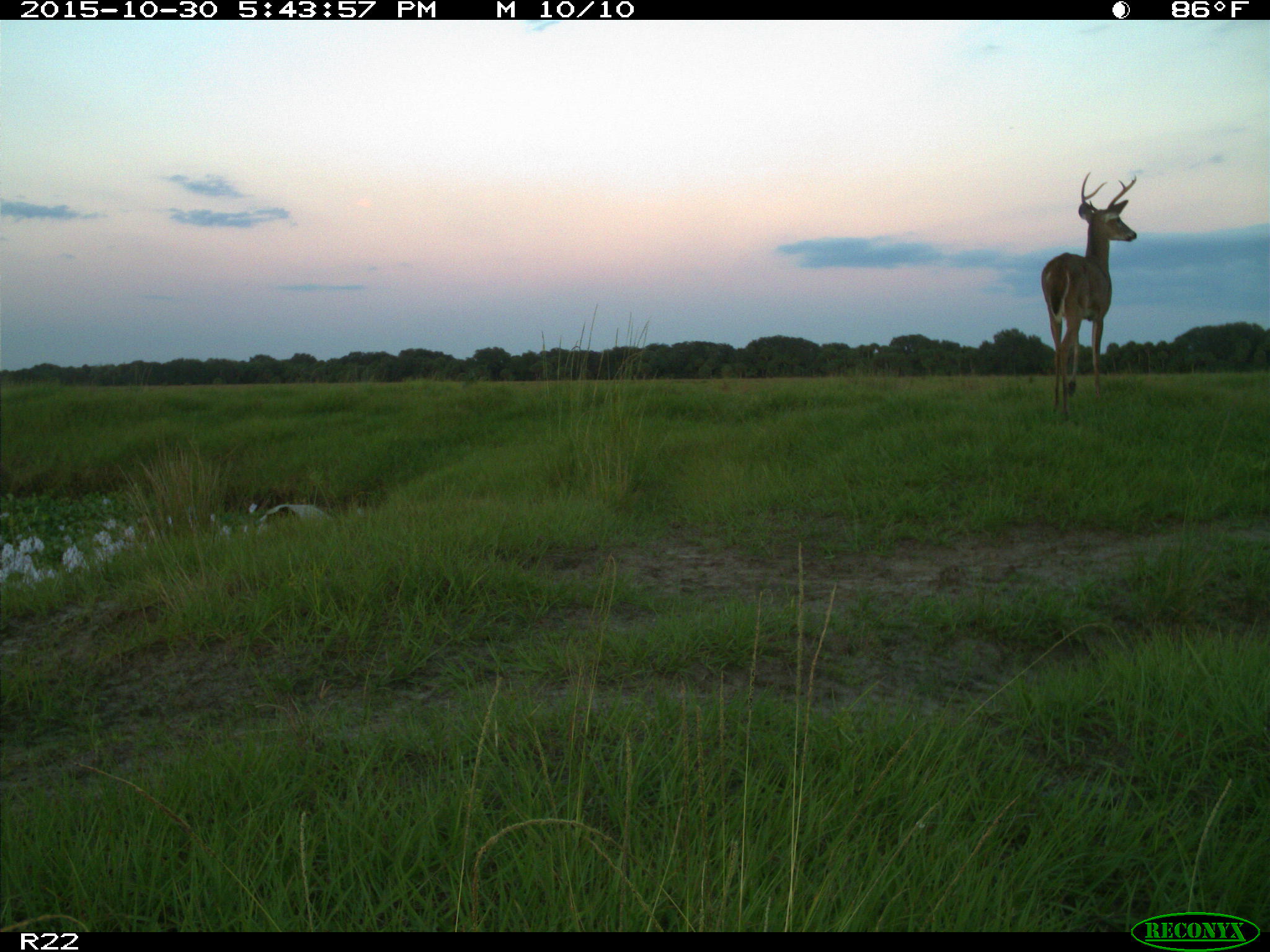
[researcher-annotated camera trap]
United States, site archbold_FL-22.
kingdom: Animalia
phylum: Chordata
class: Mammalia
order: Artiodactyla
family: Cervidae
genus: Odocoileus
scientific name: Odocoileus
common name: deer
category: unidentified deer